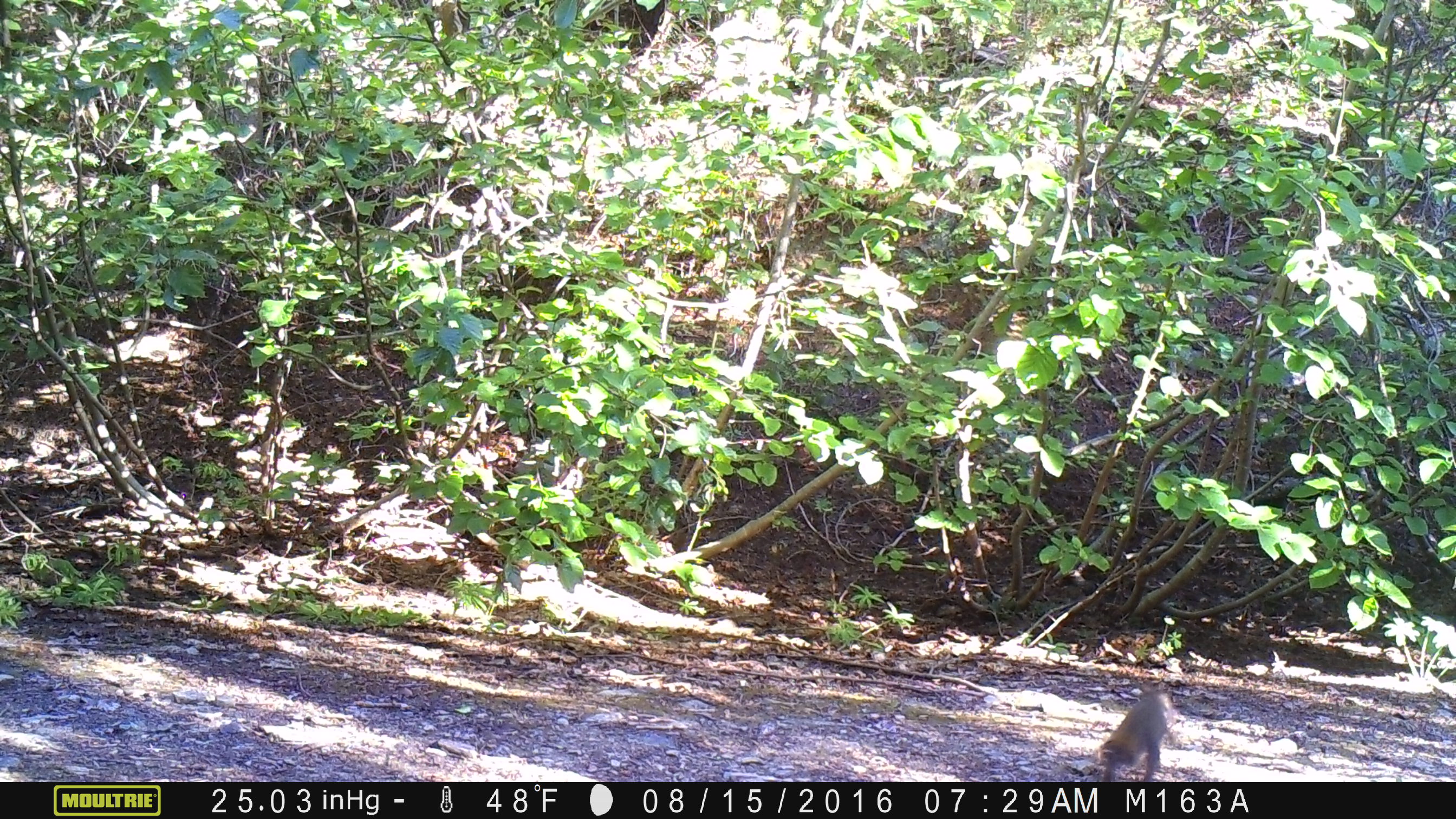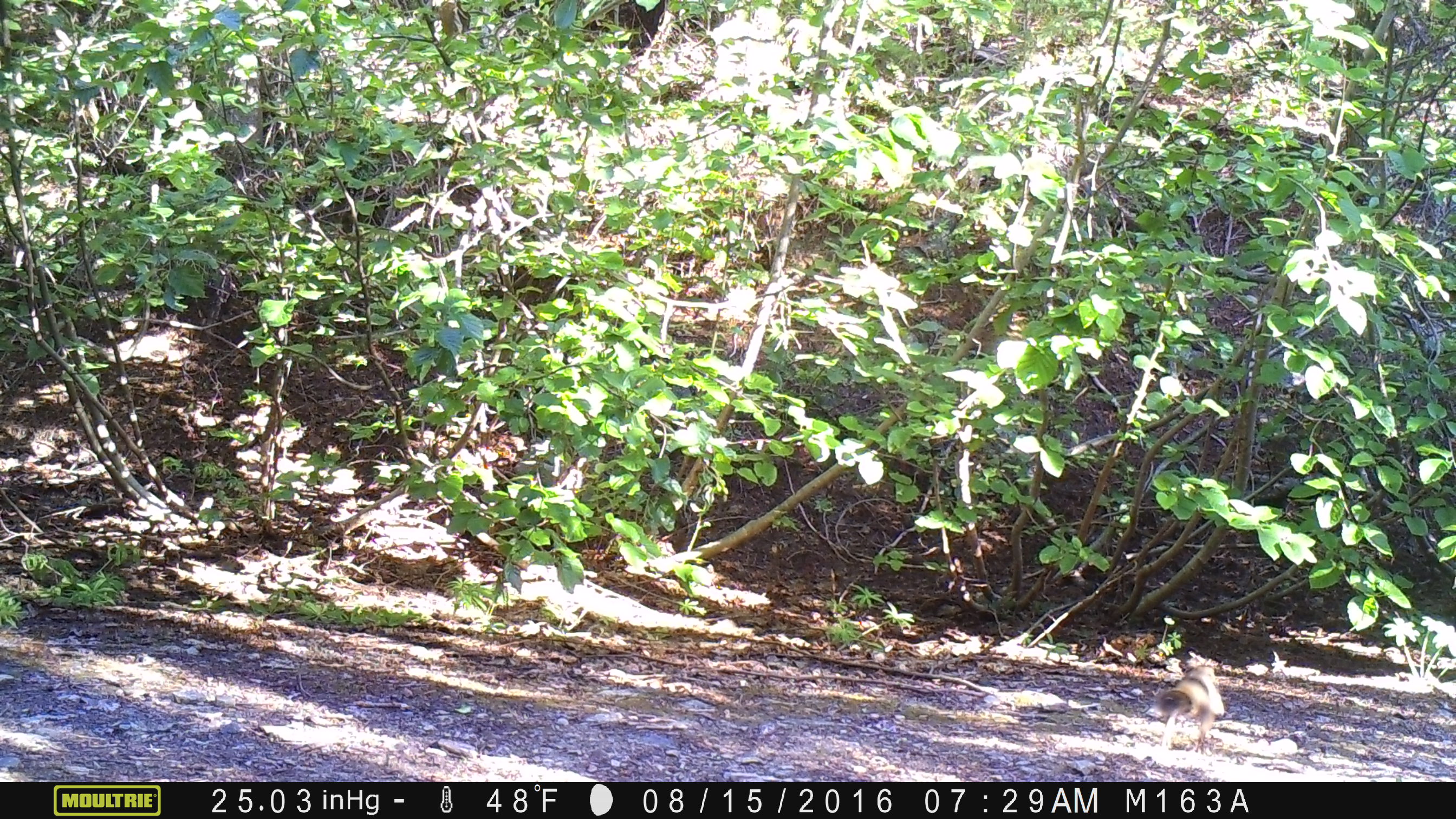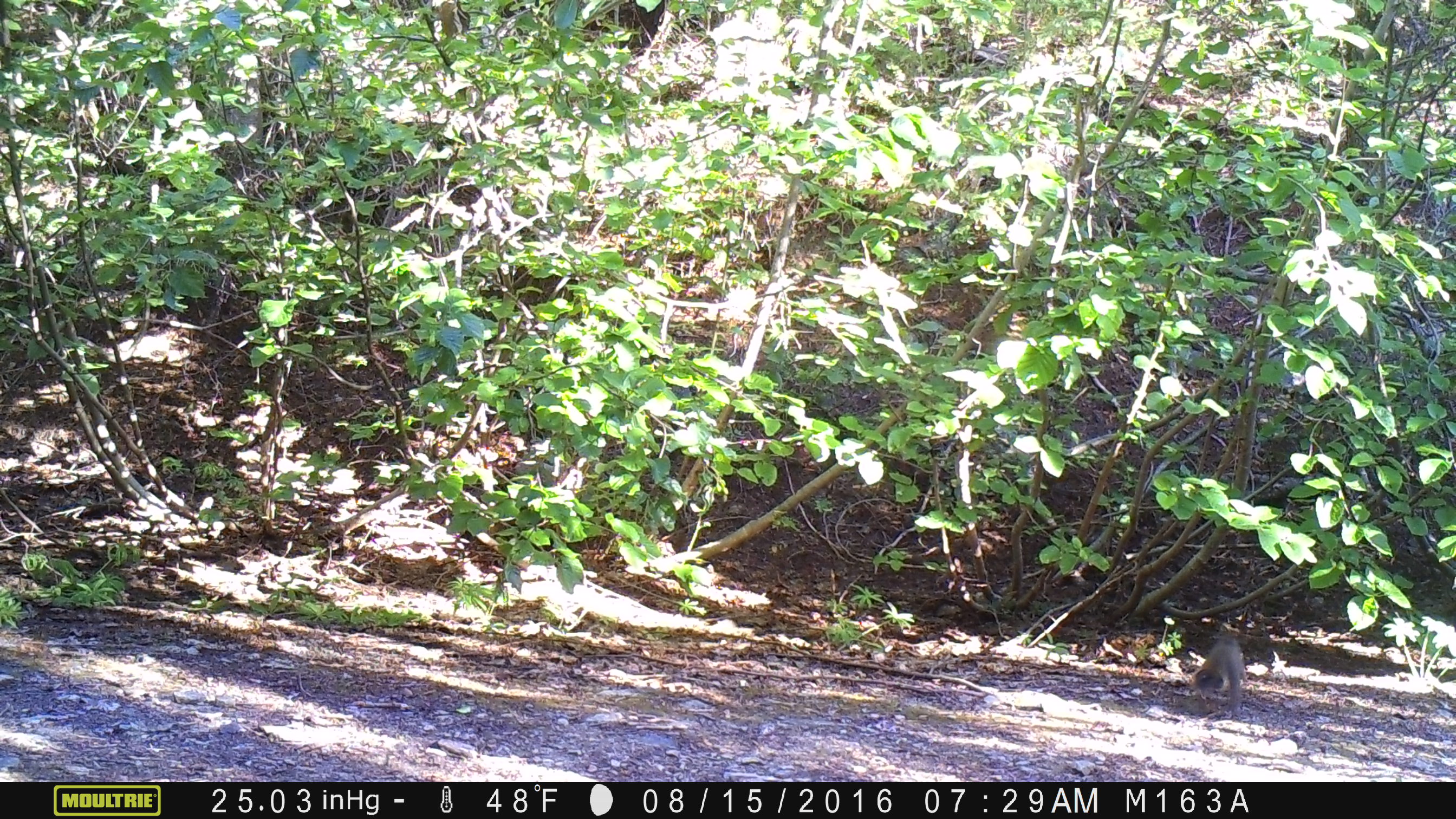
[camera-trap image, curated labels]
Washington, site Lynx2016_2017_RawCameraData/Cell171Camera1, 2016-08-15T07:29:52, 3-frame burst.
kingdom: Animalia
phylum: Chordata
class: Mammalia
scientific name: Mammalia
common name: small mammal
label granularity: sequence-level